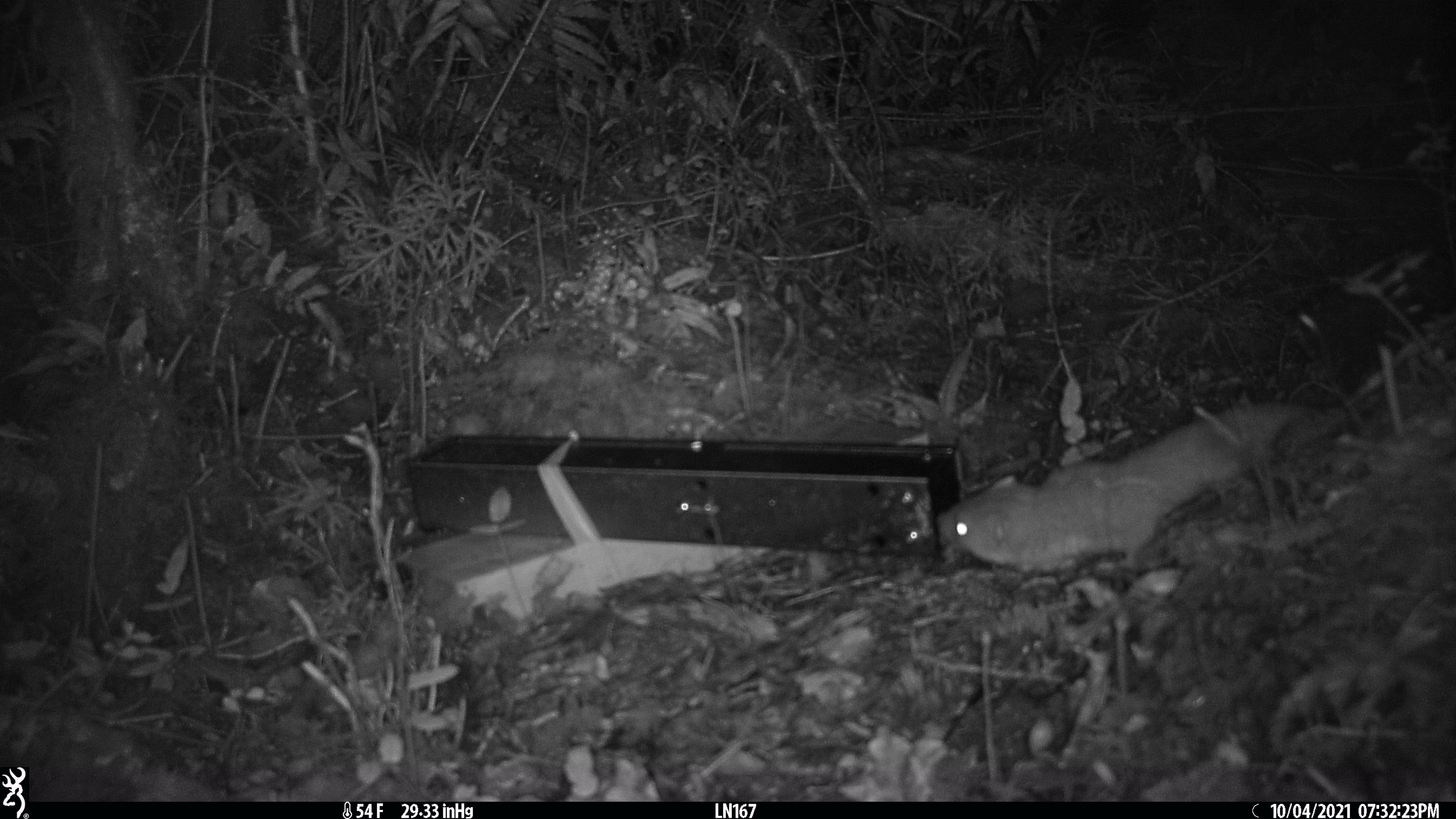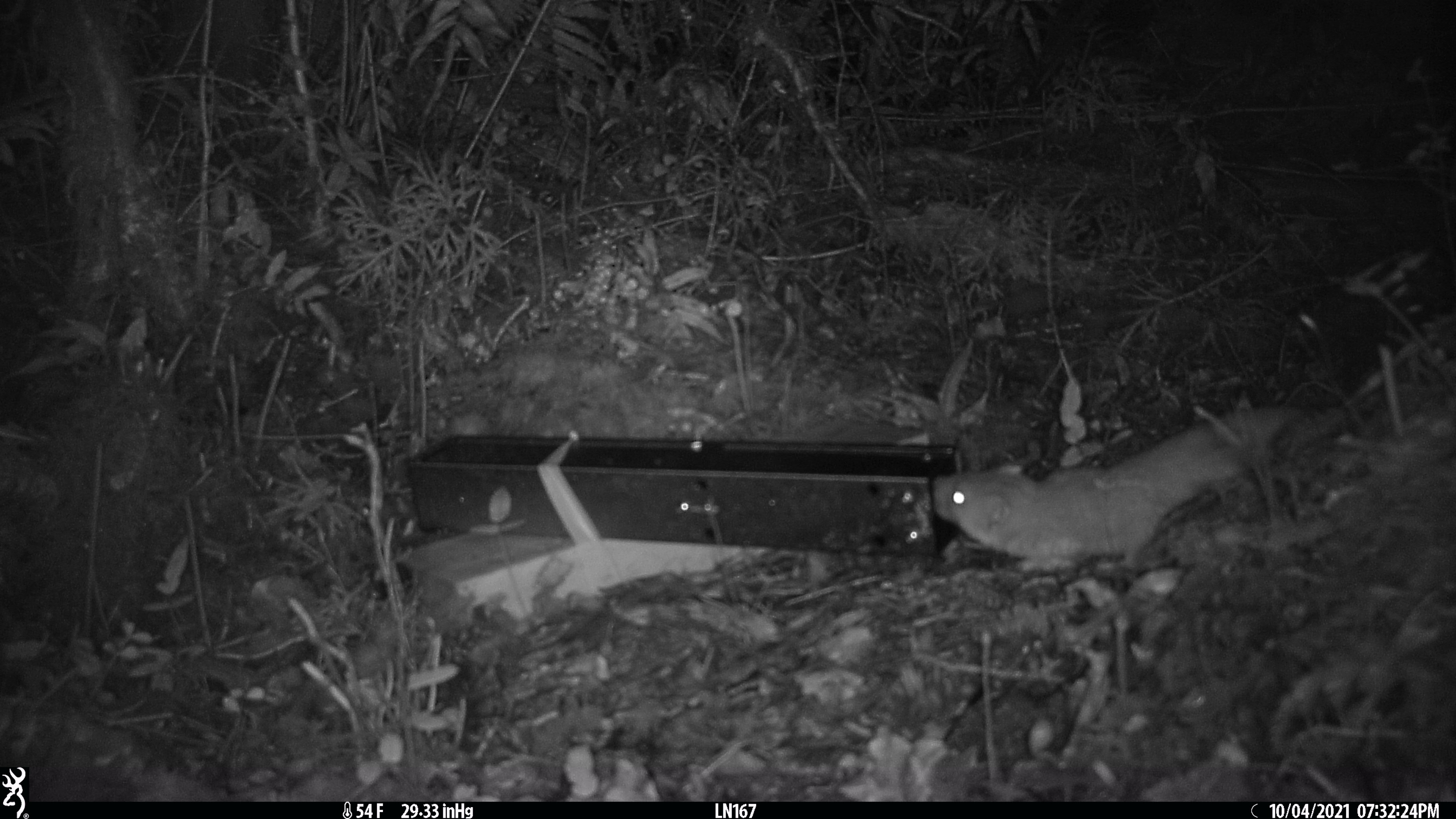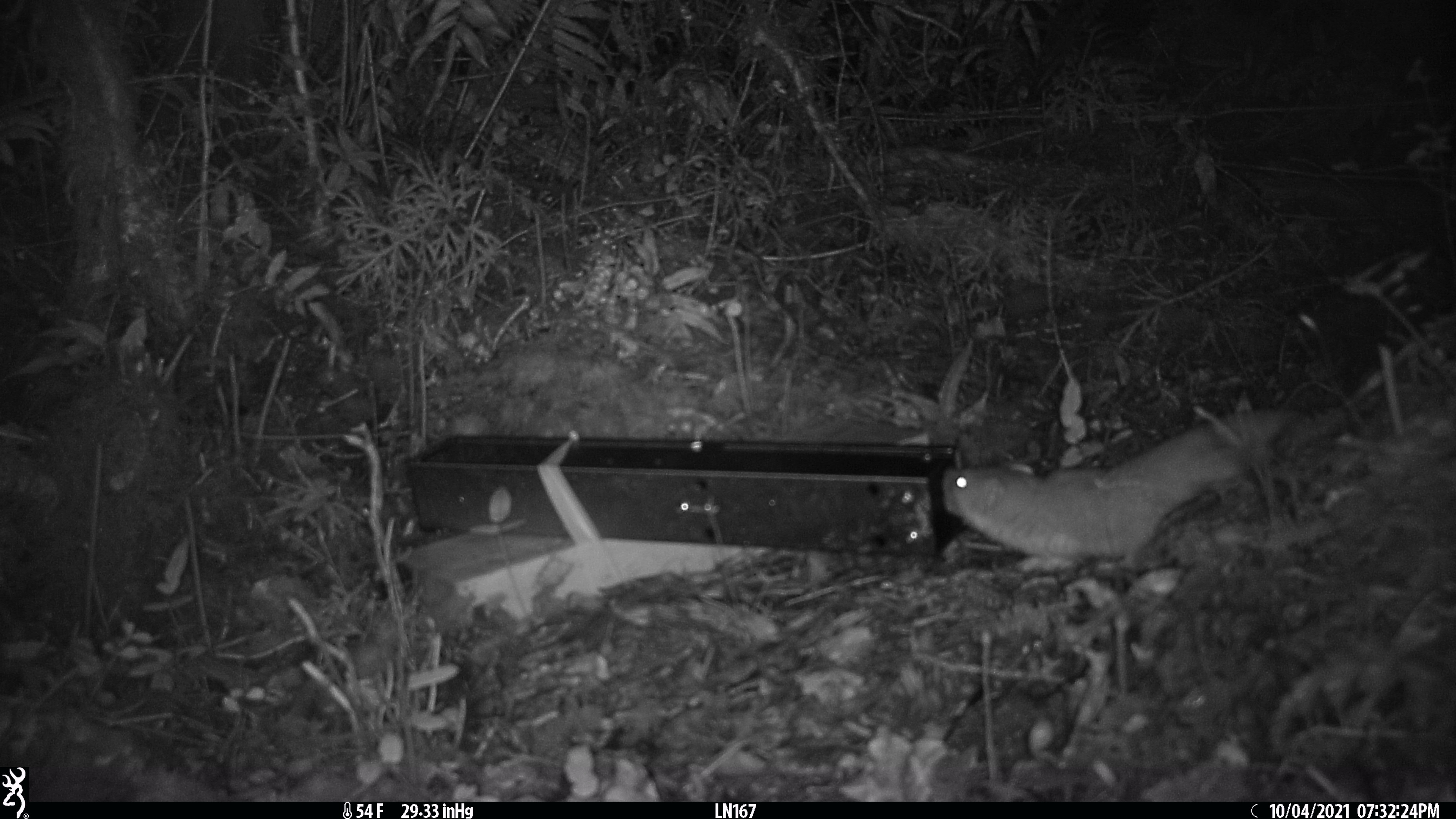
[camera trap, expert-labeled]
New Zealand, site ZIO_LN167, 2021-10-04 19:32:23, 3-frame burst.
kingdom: Animalia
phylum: Chordata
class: Mammalia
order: Carnivora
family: Mustelidae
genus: Mustela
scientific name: Mustela erminea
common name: stoat